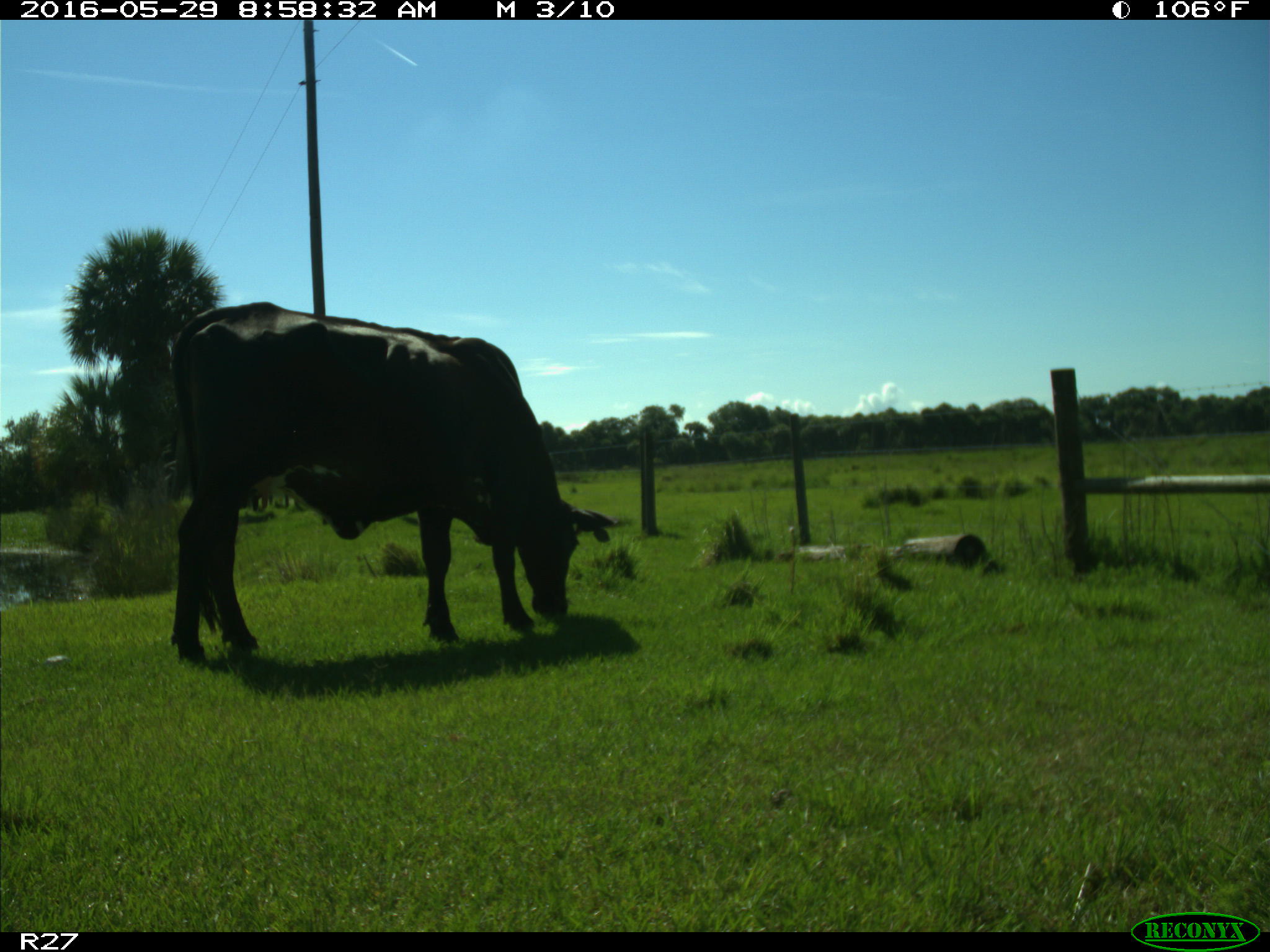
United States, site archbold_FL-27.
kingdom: Animalia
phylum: Chordata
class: Mammalia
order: Artiodactyla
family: Bovidae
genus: Bos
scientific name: Bos taurus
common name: domestic cow